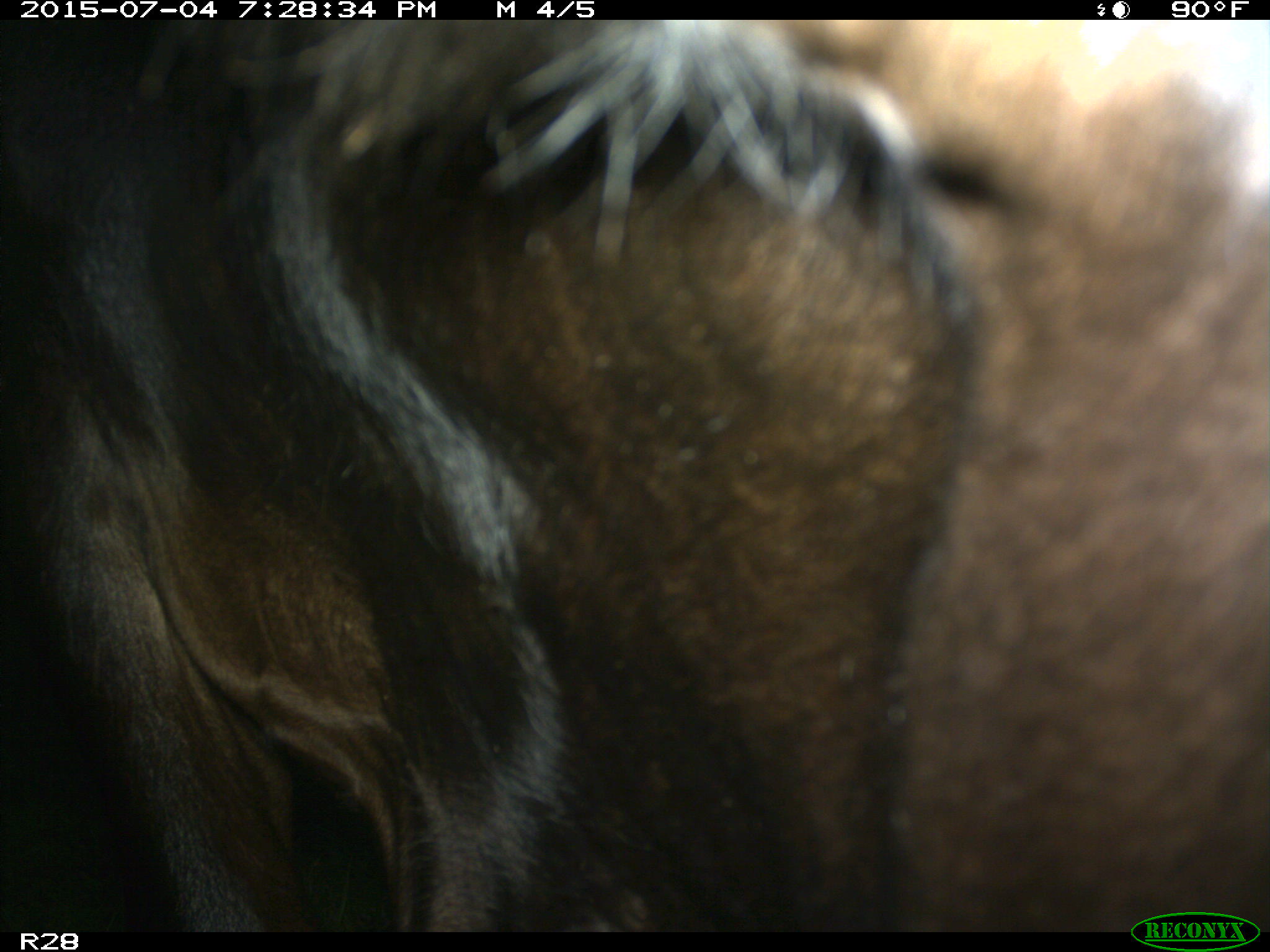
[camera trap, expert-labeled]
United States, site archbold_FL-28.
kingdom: Animalia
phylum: Chordata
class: Mammalia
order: Artiodactyla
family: Bovidae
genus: Bos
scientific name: Bos taurus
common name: domestic cow